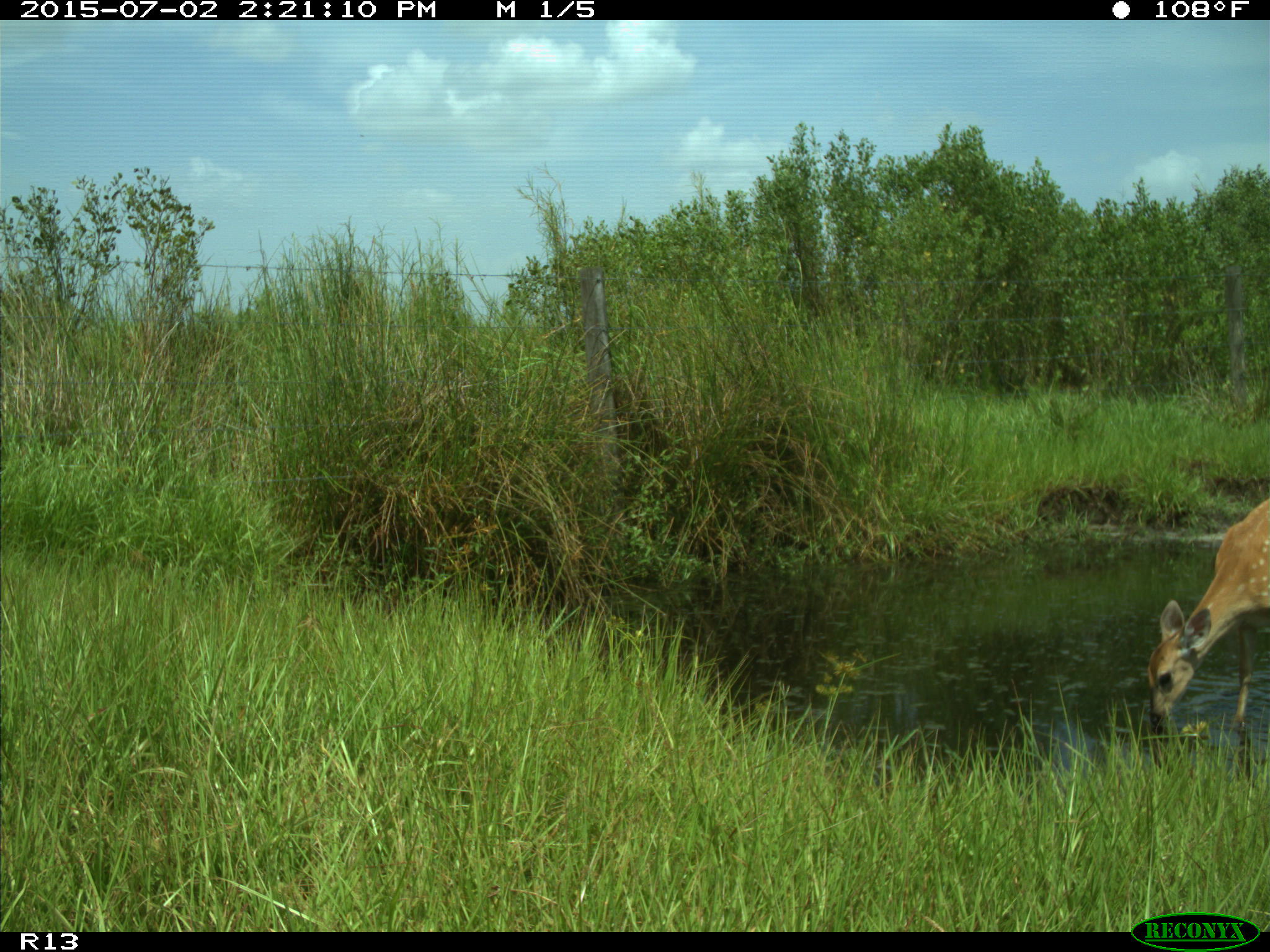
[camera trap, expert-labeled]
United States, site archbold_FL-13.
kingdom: Animalia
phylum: Chordata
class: Mammalia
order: Artiodactyla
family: Cervidae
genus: Odocoileus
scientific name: Odocoileus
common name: deer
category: unidentified deer